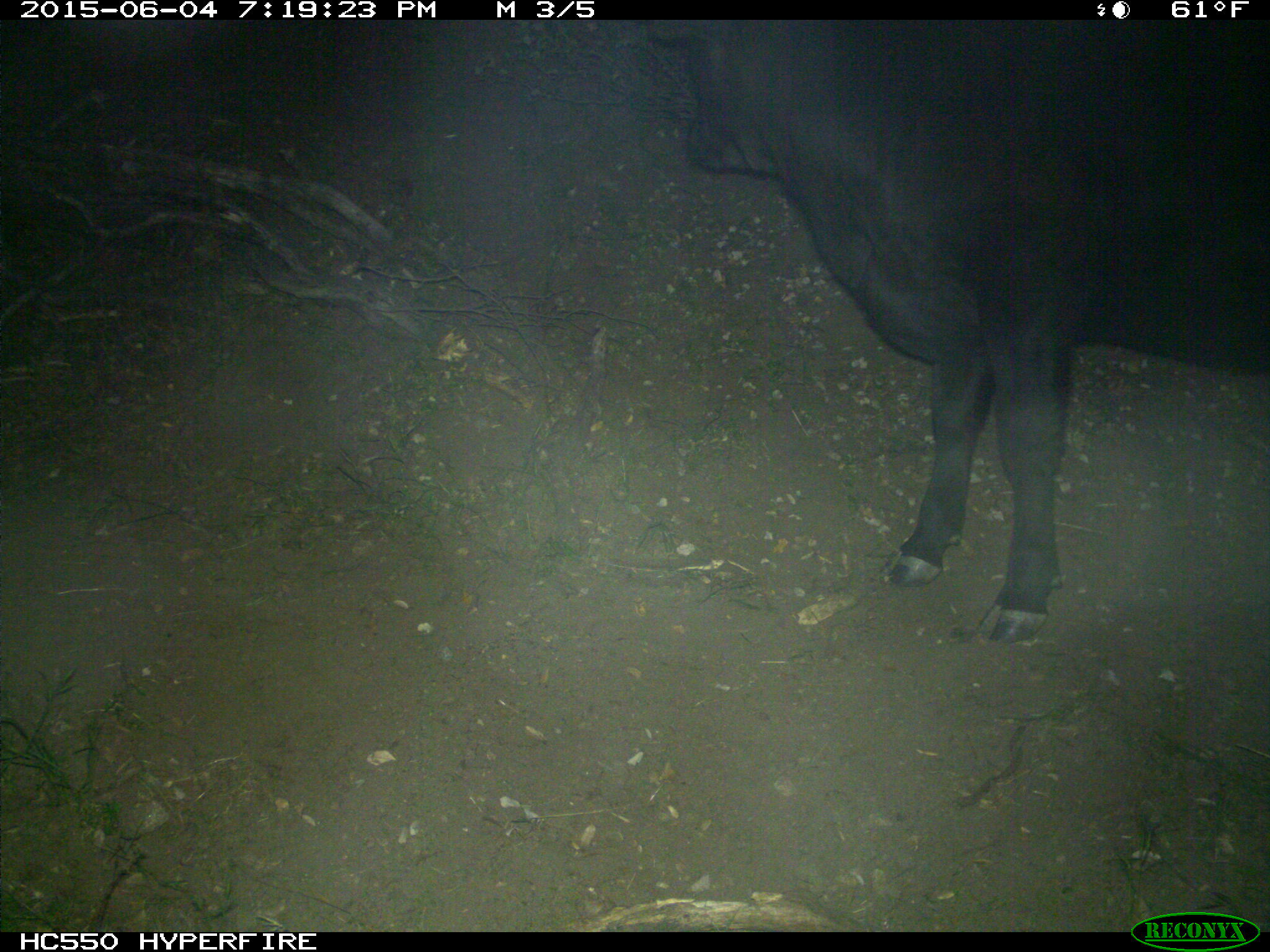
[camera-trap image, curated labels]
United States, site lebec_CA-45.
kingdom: Animalia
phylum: Chordata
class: Mammalia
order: Artiodactyla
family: Bovidae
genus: Bos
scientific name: Bos taurus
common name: domestic cow